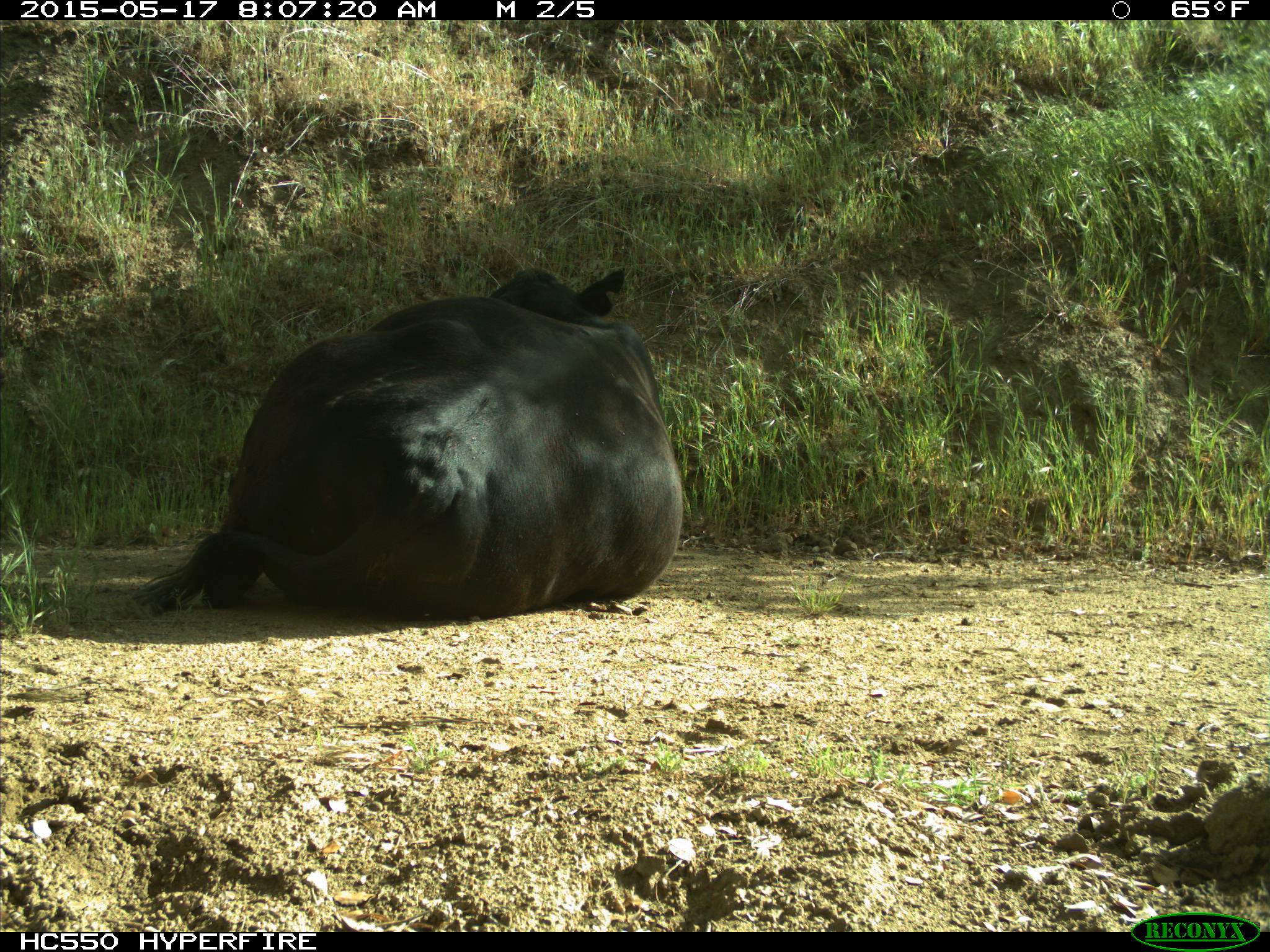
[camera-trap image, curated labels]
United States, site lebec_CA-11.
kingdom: Animalia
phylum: Chordata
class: Mammalia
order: Artiodactyla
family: Bovidae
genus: Bos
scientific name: Bos taurus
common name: domestic cow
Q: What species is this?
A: Bos taurus (domestic cow).